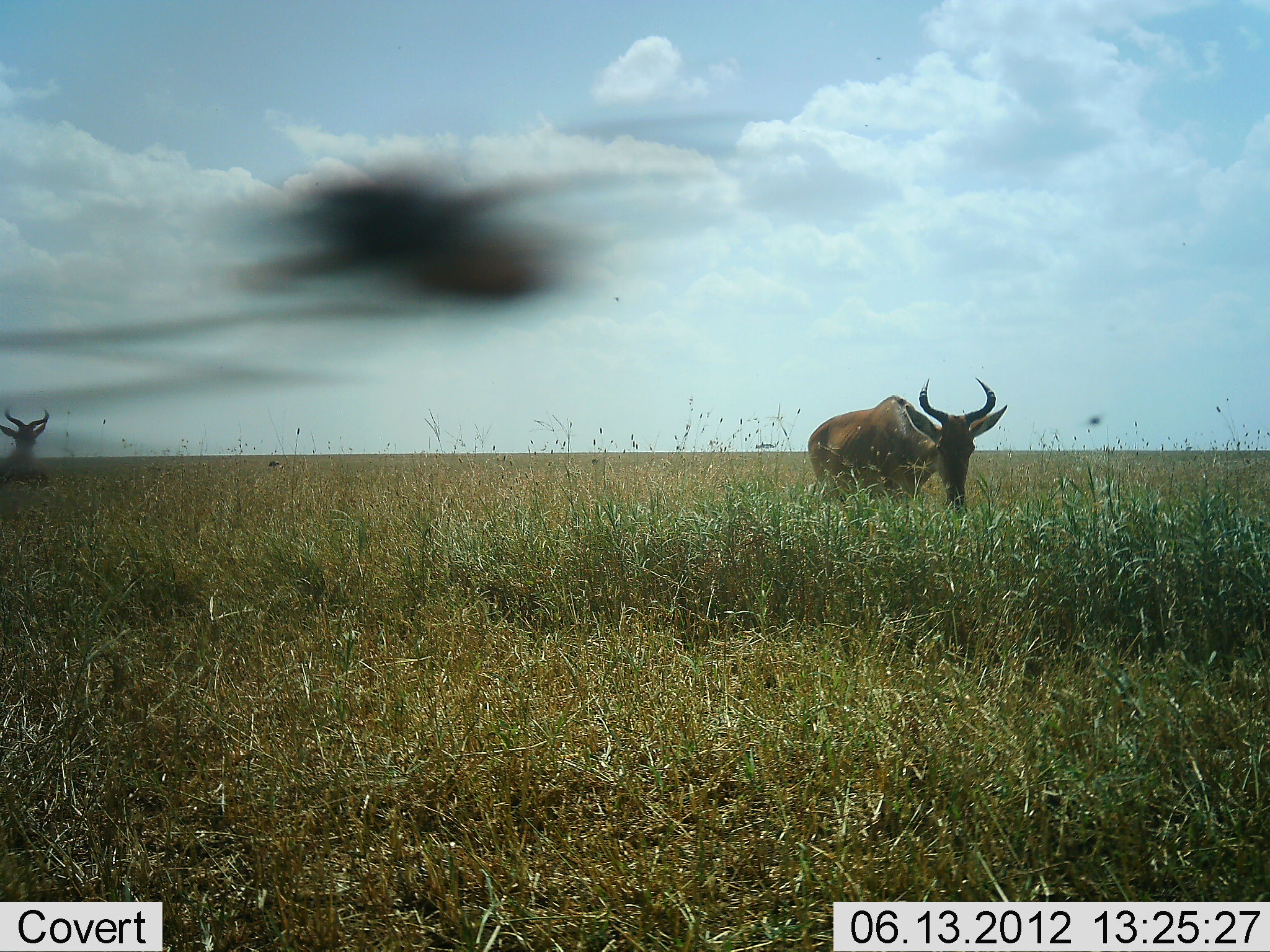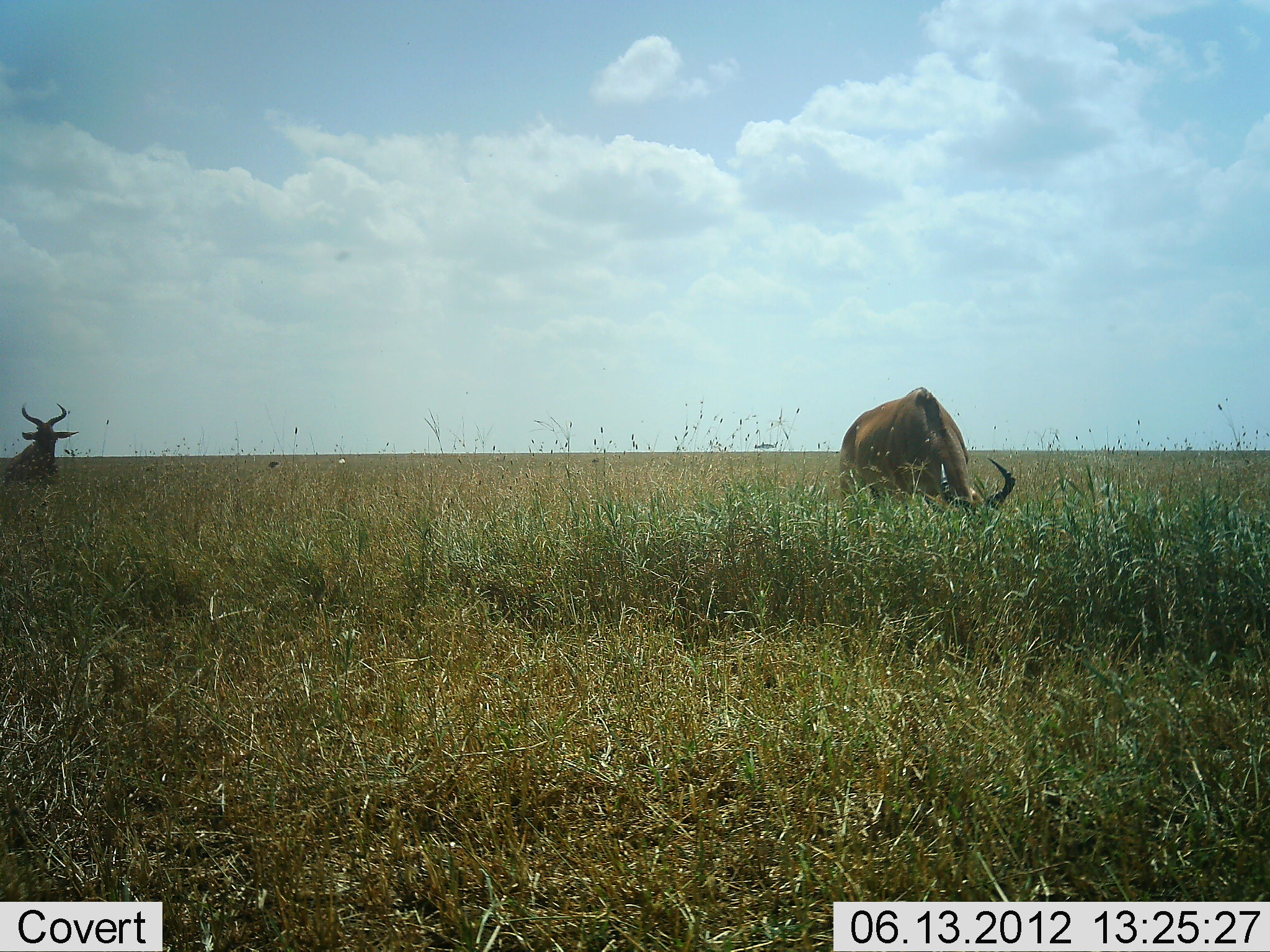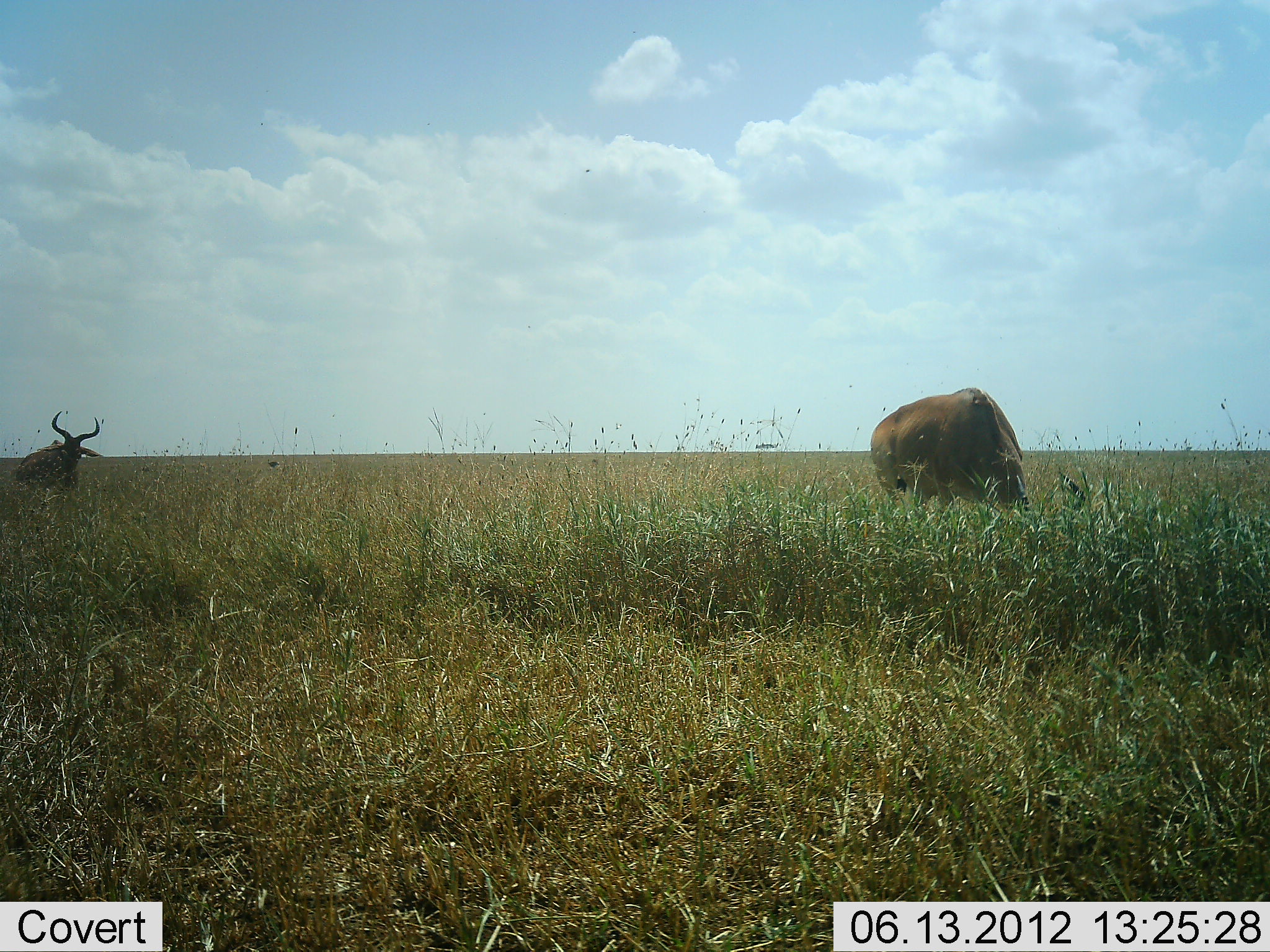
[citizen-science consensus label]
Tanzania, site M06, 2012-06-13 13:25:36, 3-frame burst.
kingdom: Animalia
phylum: Chordata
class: Mammalia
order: Artiodactyla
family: Bovidae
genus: Alcelaphus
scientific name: Alcelaphus buselaphus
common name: hartebeest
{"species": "hartebeest (Alcelaphus buselaphus)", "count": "2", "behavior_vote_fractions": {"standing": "30%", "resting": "0%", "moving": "50%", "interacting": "0%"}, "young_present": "0%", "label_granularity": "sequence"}